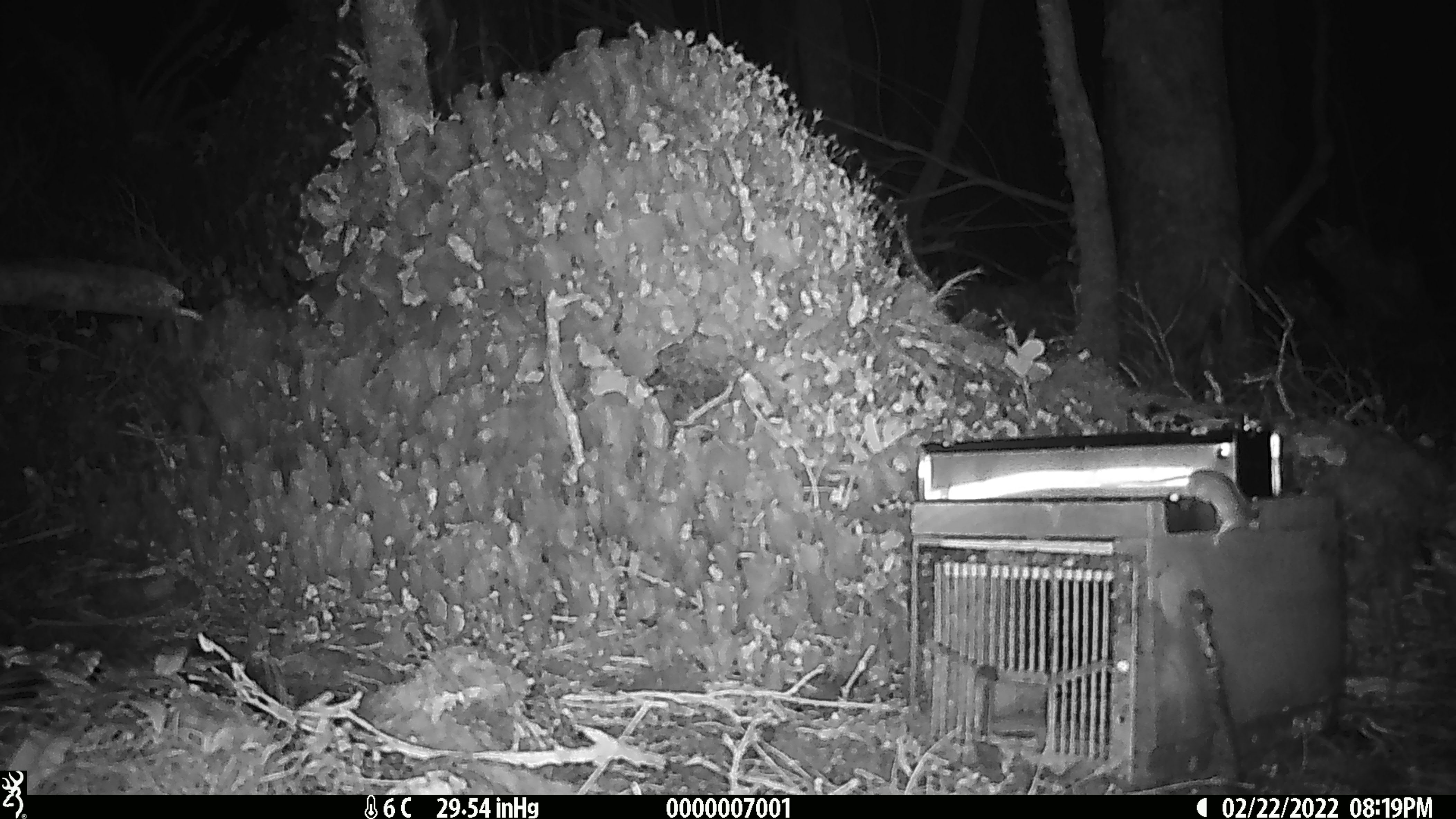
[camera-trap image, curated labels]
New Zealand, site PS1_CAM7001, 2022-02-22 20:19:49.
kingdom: Animalia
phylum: Chordata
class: Mammalia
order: Rodentia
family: Muridae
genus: Mus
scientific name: Mus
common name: mouse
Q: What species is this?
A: Mouse (Mus).